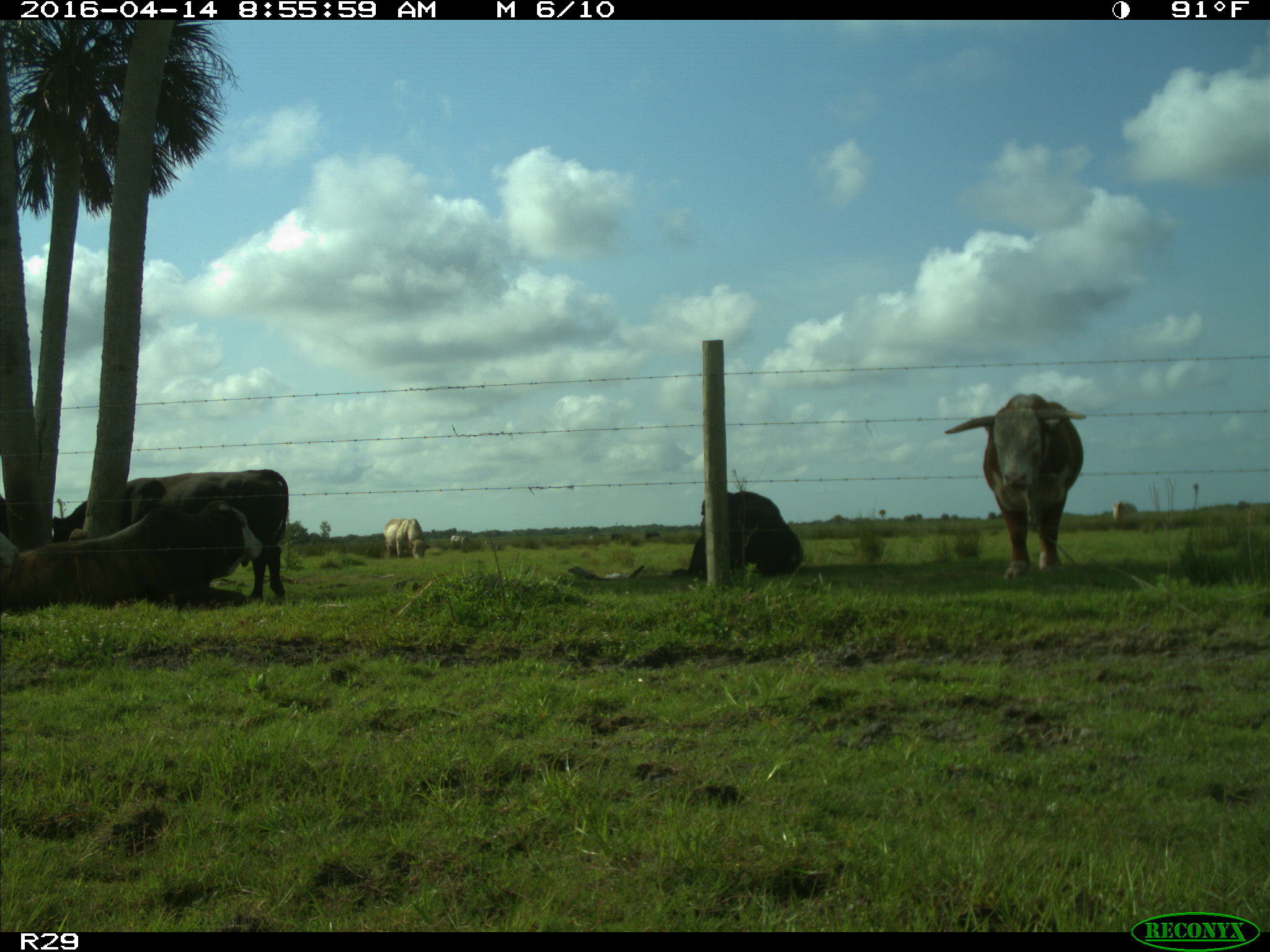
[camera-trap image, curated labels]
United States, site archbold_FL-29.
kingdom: Animalia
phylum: Chordata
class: Mammalia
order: Artiodactyla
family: Bovidae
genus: Bos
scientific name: Bos taurus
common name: domestic cow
Bos taurus (domestic cow).